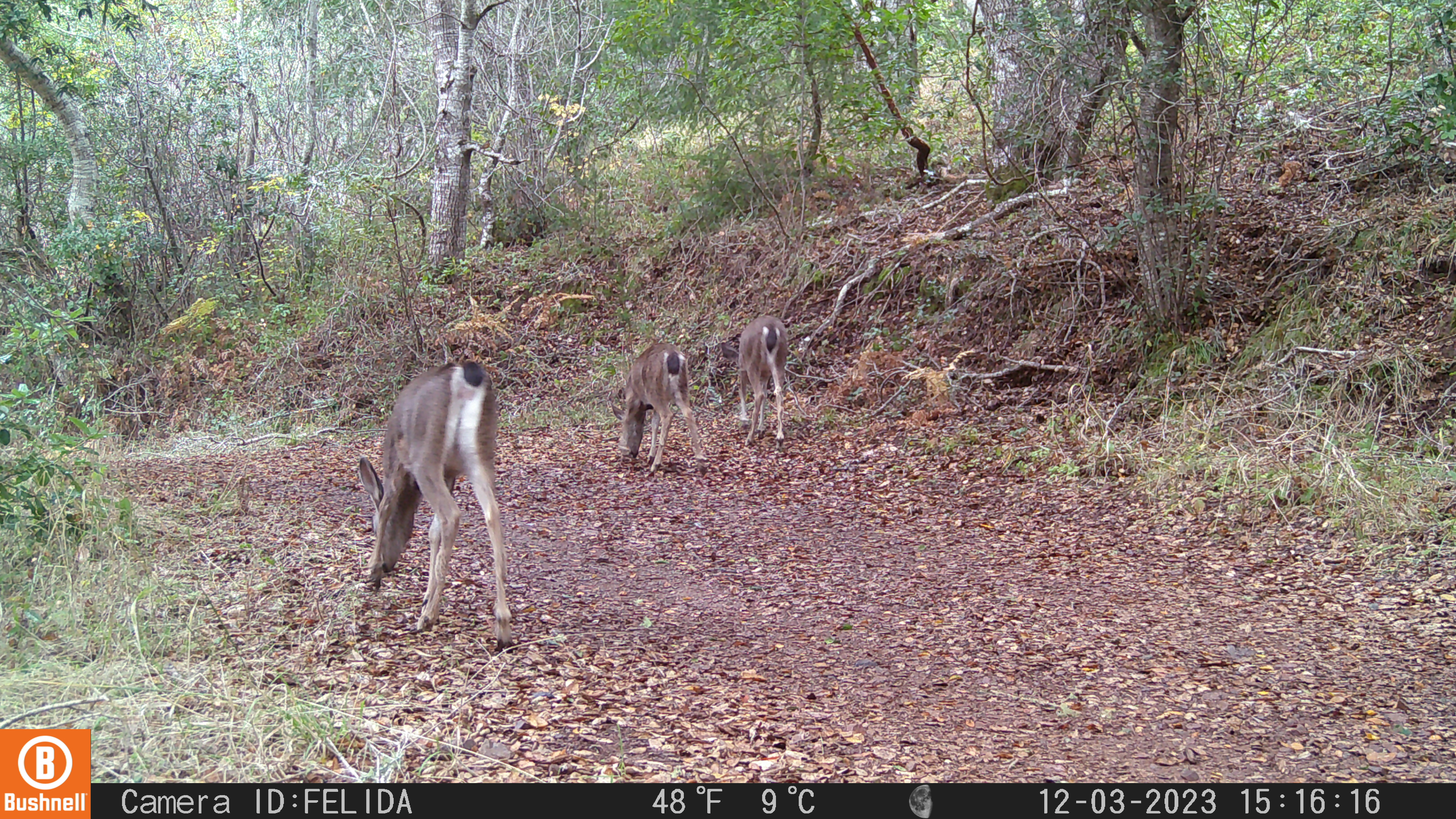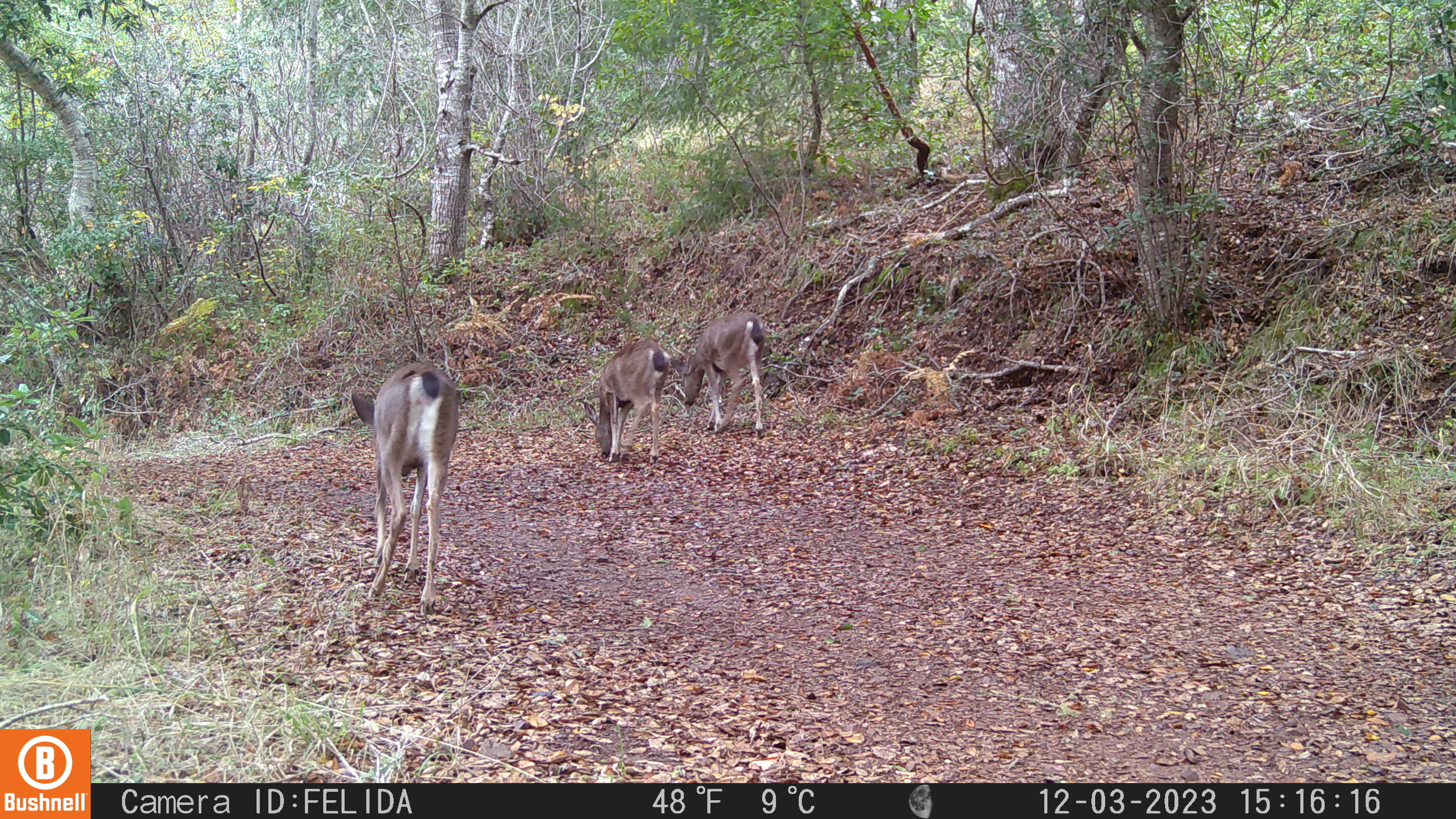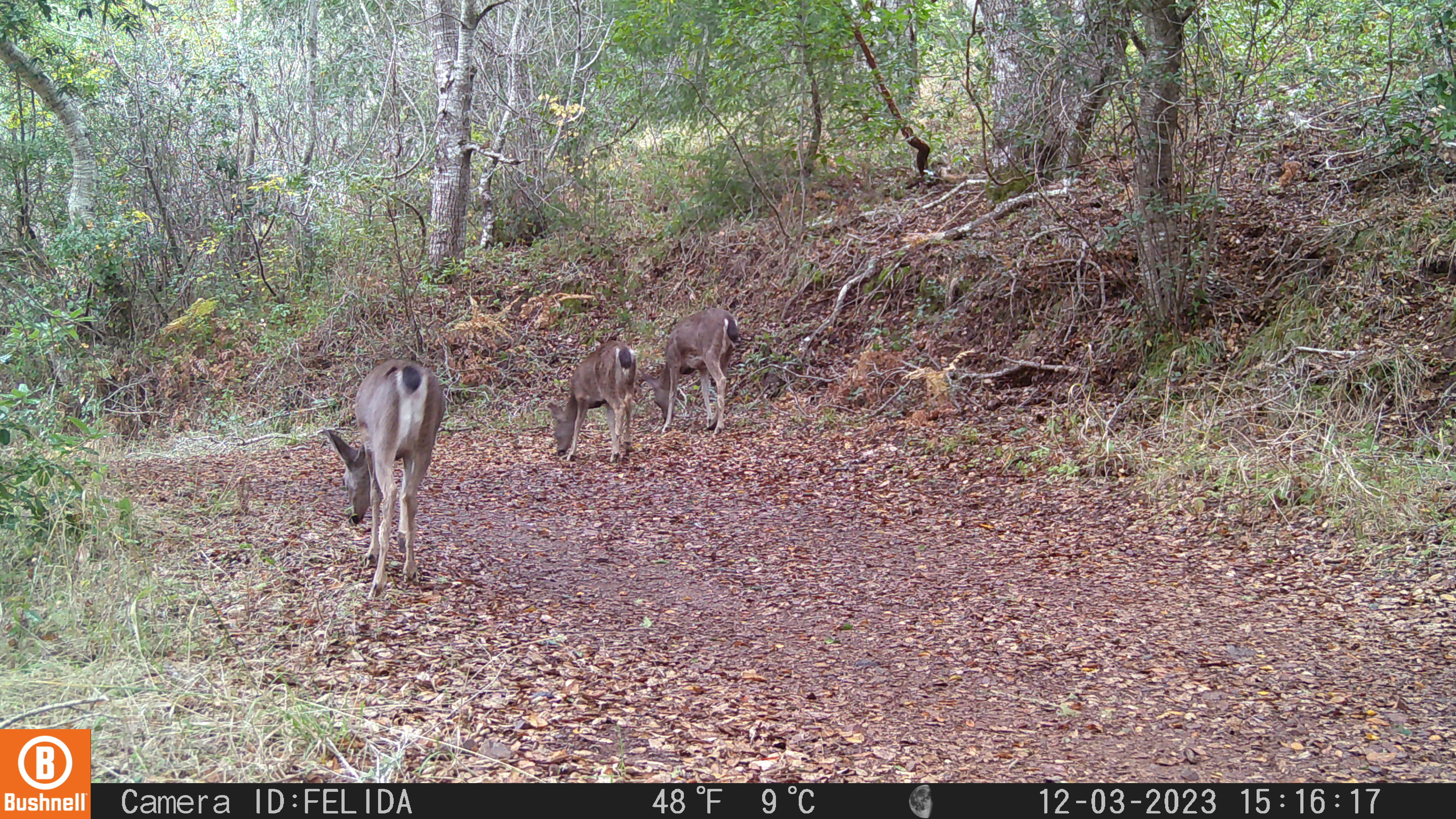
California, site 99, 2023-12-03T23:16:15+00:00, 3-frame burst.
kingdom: Animalia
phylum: Chordata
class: Mammalia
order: Artiodactyla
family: Cervidae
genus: Odocoileus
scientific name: Odocoileus hemionus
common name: mule deer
Mule deer (Odocoileus hemionus).